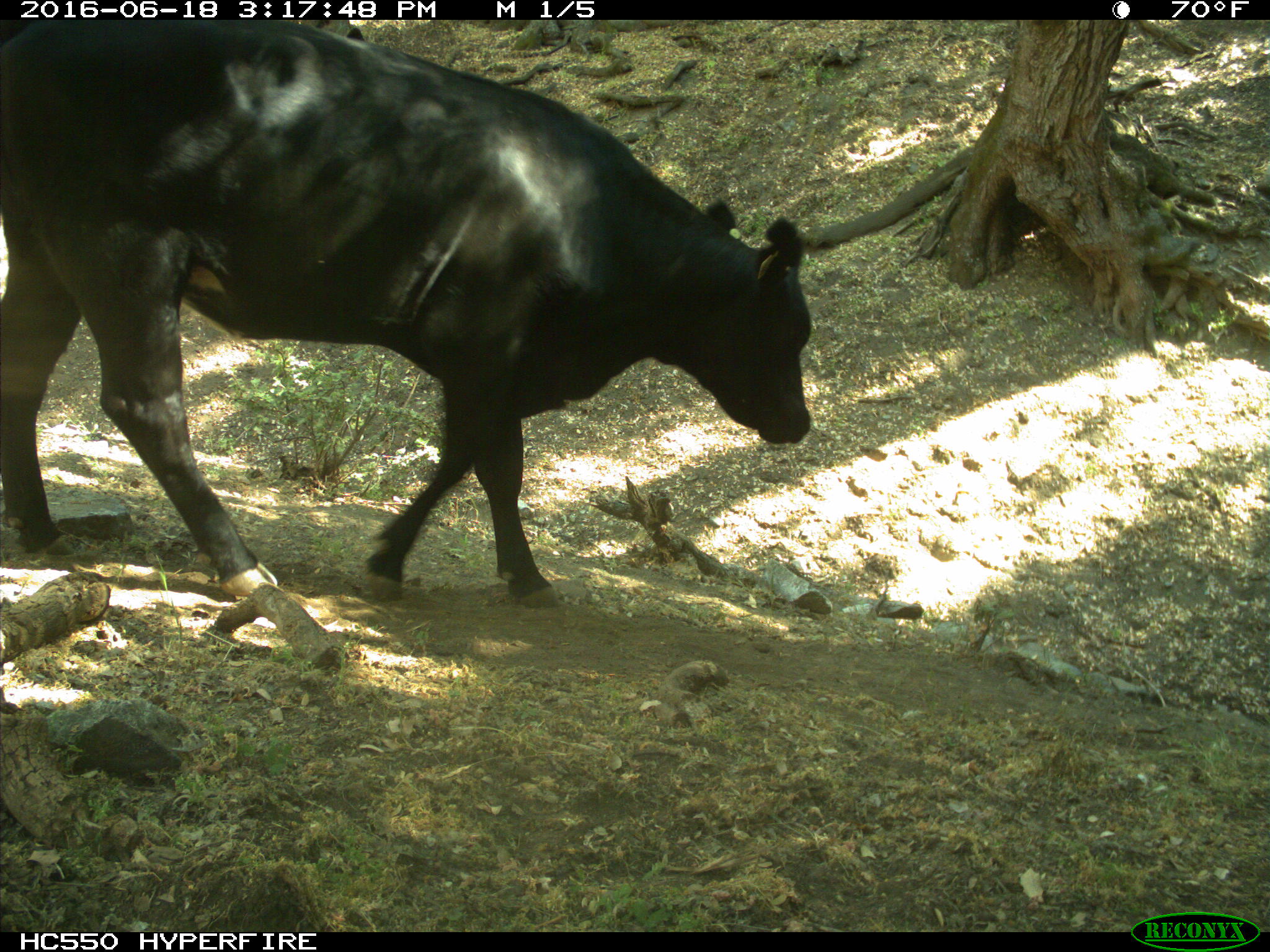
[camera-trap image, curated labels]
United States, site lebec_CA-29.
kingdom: Animalia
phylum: Chordata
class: Mammalia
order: Artiodactyla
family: Bovidae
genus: Bos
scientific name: Bos taurus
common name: domestic cow